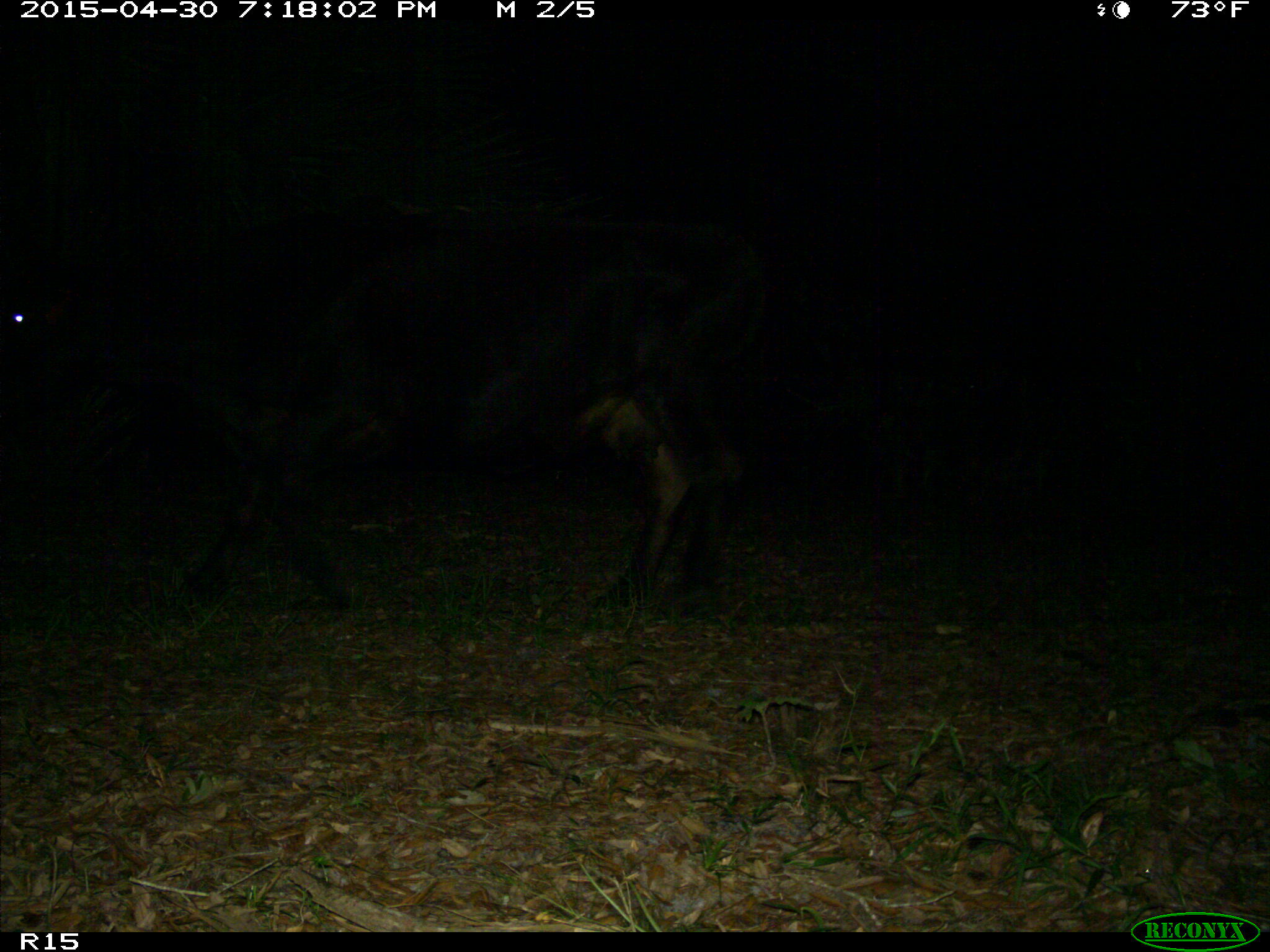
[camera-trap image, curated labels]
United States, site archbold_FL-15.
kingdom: Animalia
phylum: Chordata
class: Mammalia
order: Artiodactyla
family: Bovidae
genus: Bos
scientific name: Bos taurus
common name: domestic cow